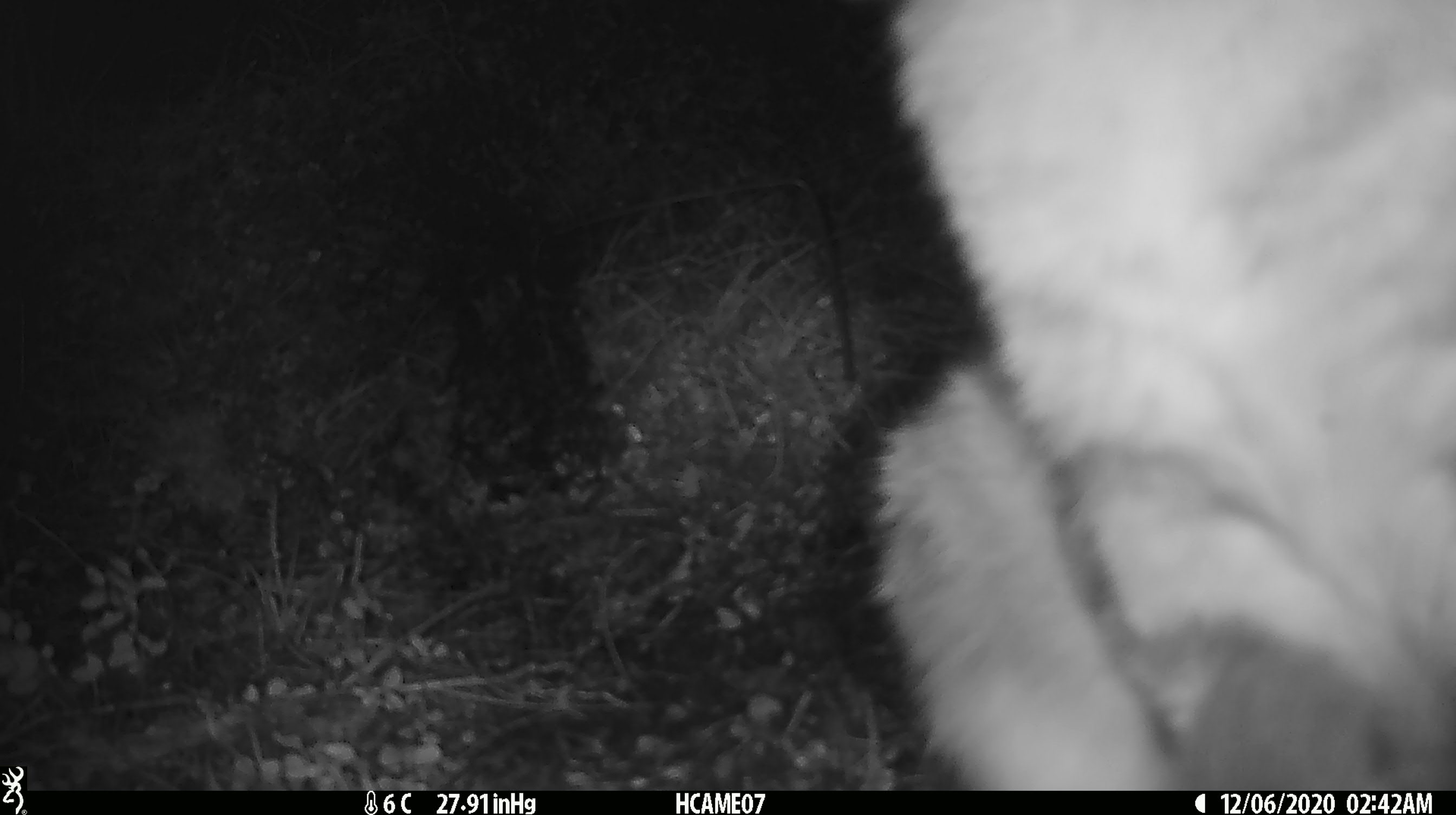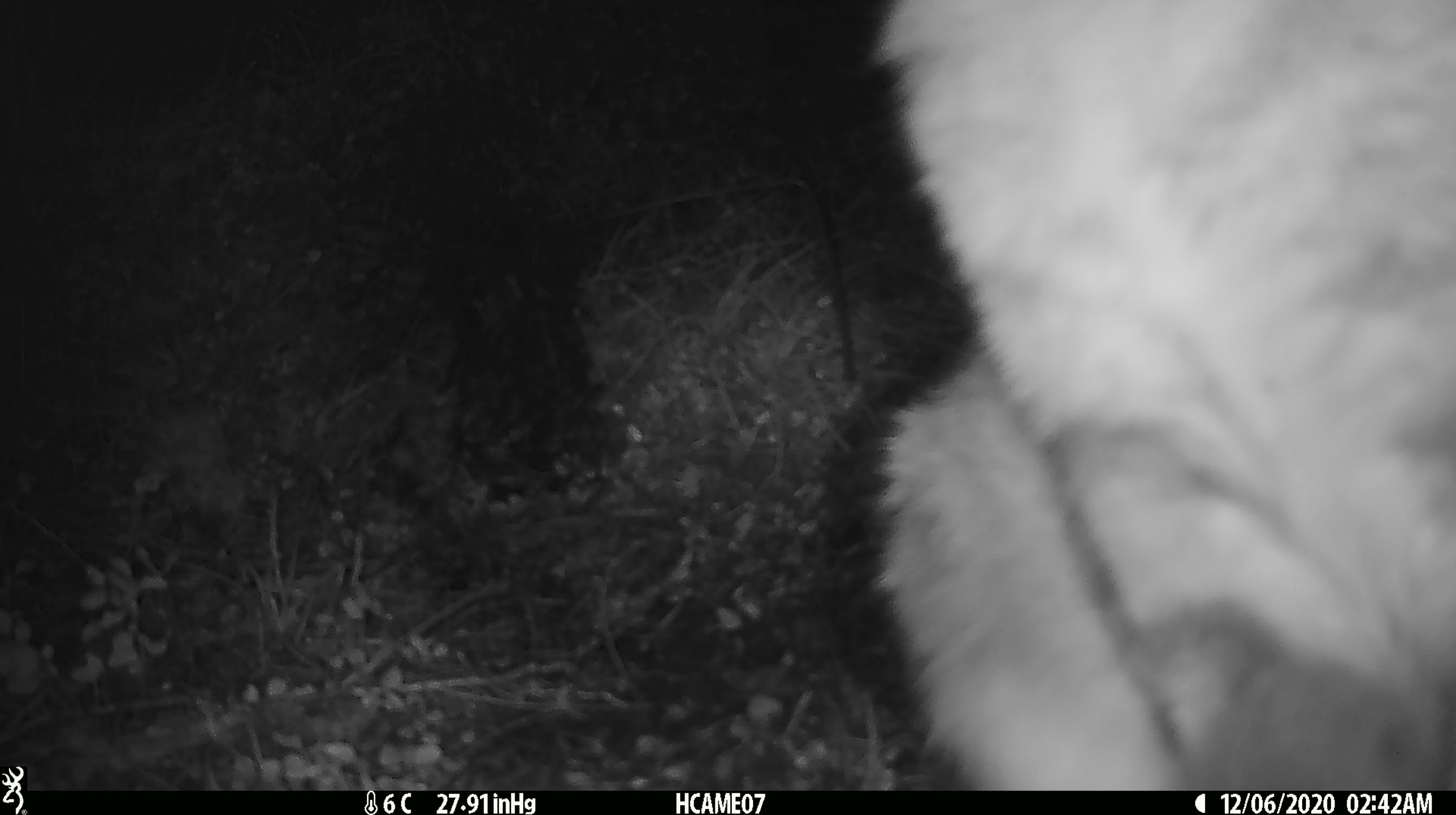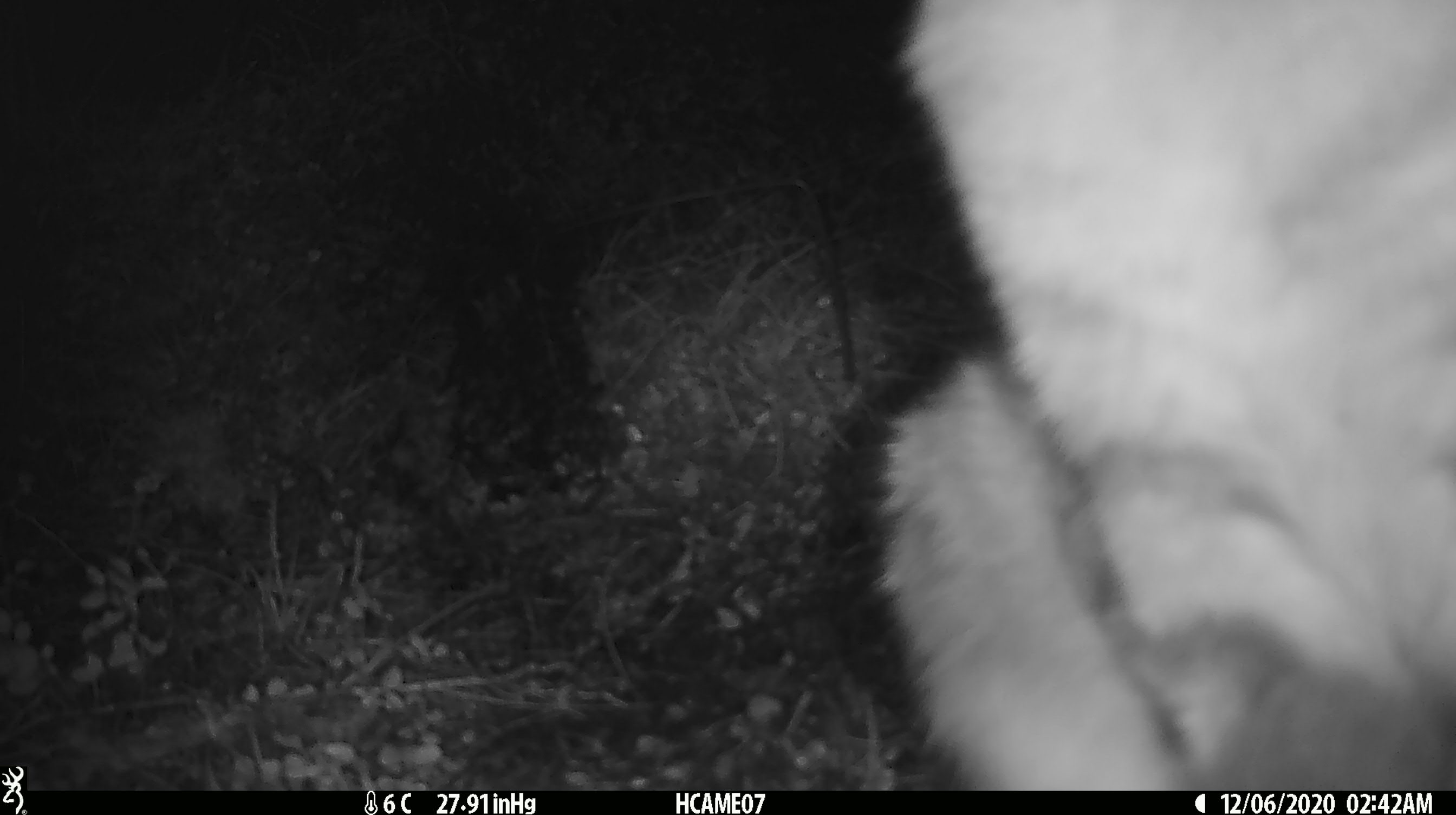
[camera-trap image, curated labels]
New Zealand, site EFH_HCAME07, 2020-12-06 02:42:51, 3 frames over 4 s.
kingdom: Animalia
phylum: Chordata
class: Mammalia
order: Carnivora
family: Felidae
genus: Felis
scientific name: Felis catus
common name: domestic cat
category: cat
Cat (domestic cat) (Felis catus).